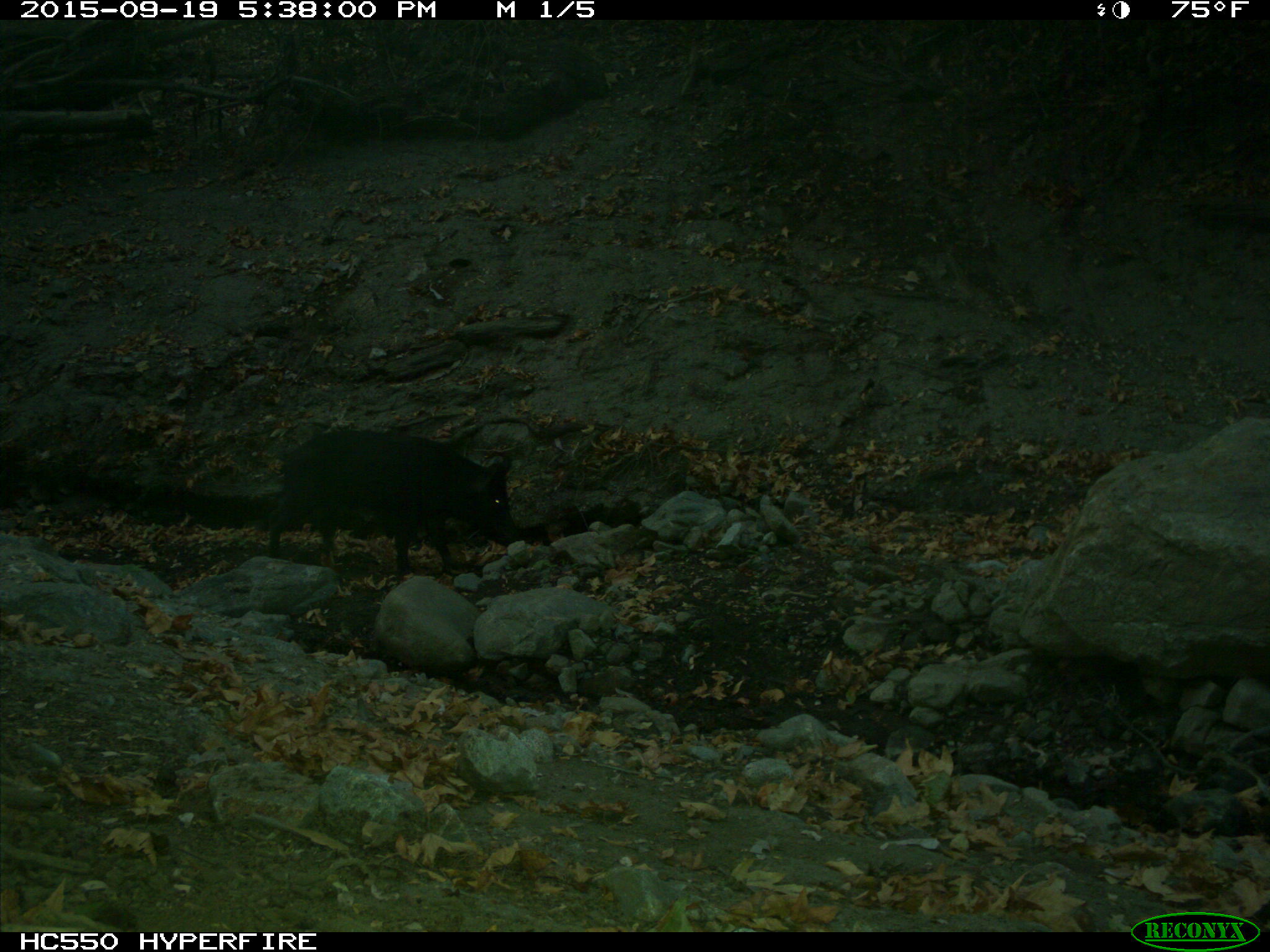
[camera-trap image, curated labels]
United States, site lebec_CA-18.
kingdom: Animalia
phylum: Chordata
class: Mammalia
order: Artiodactyla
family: Suidae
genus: Sus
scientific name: Sus scrofa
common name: wild boar